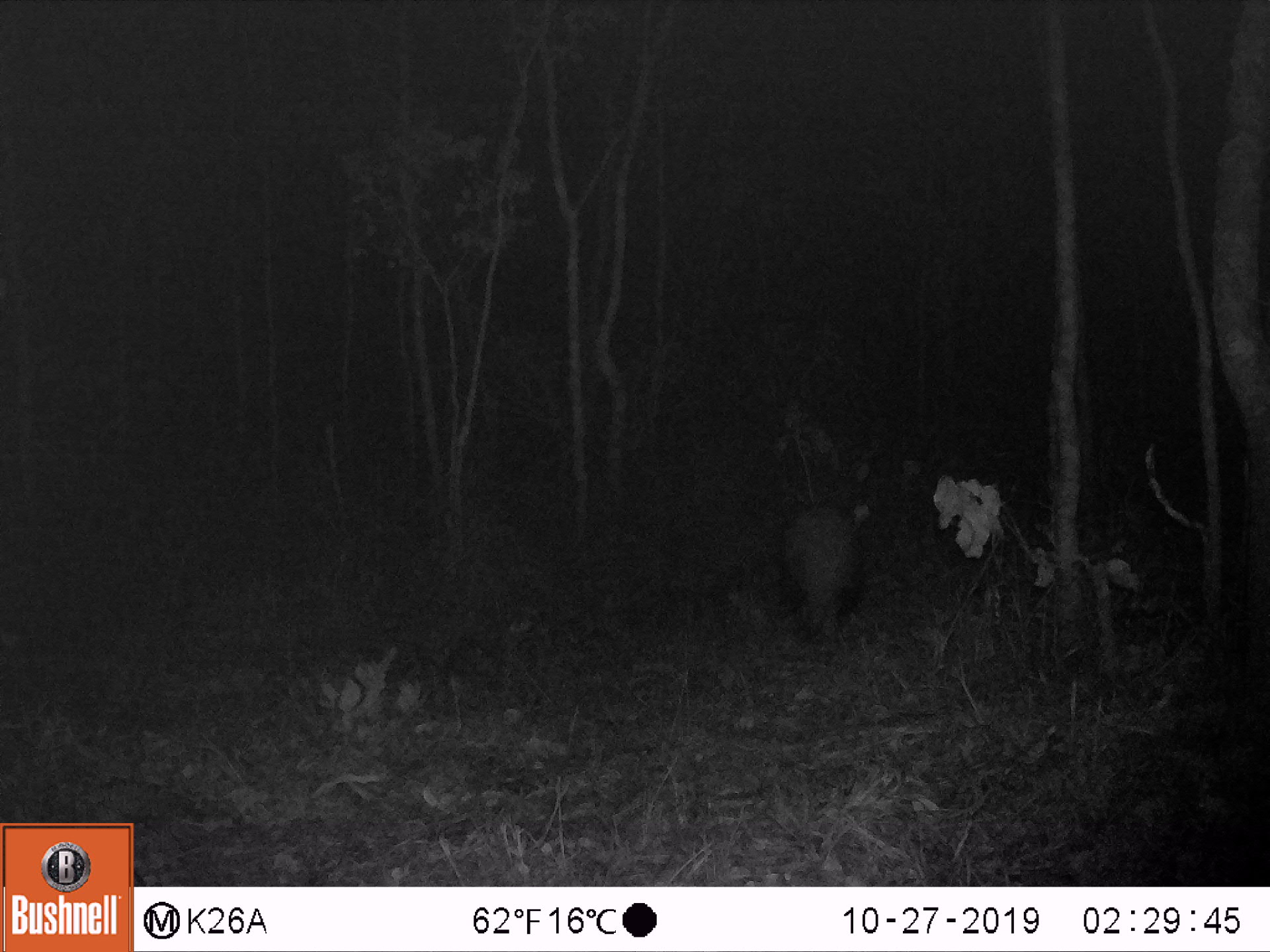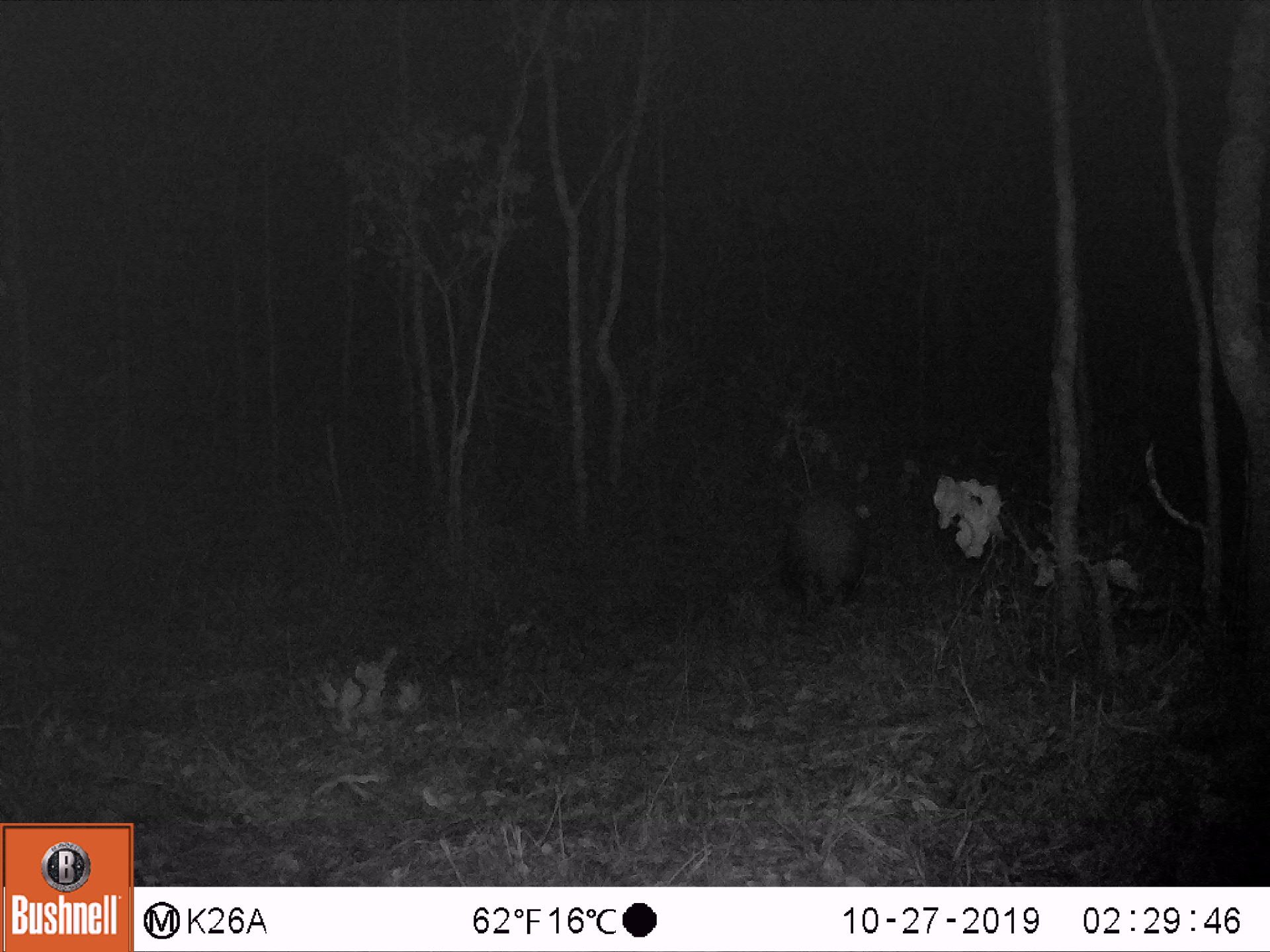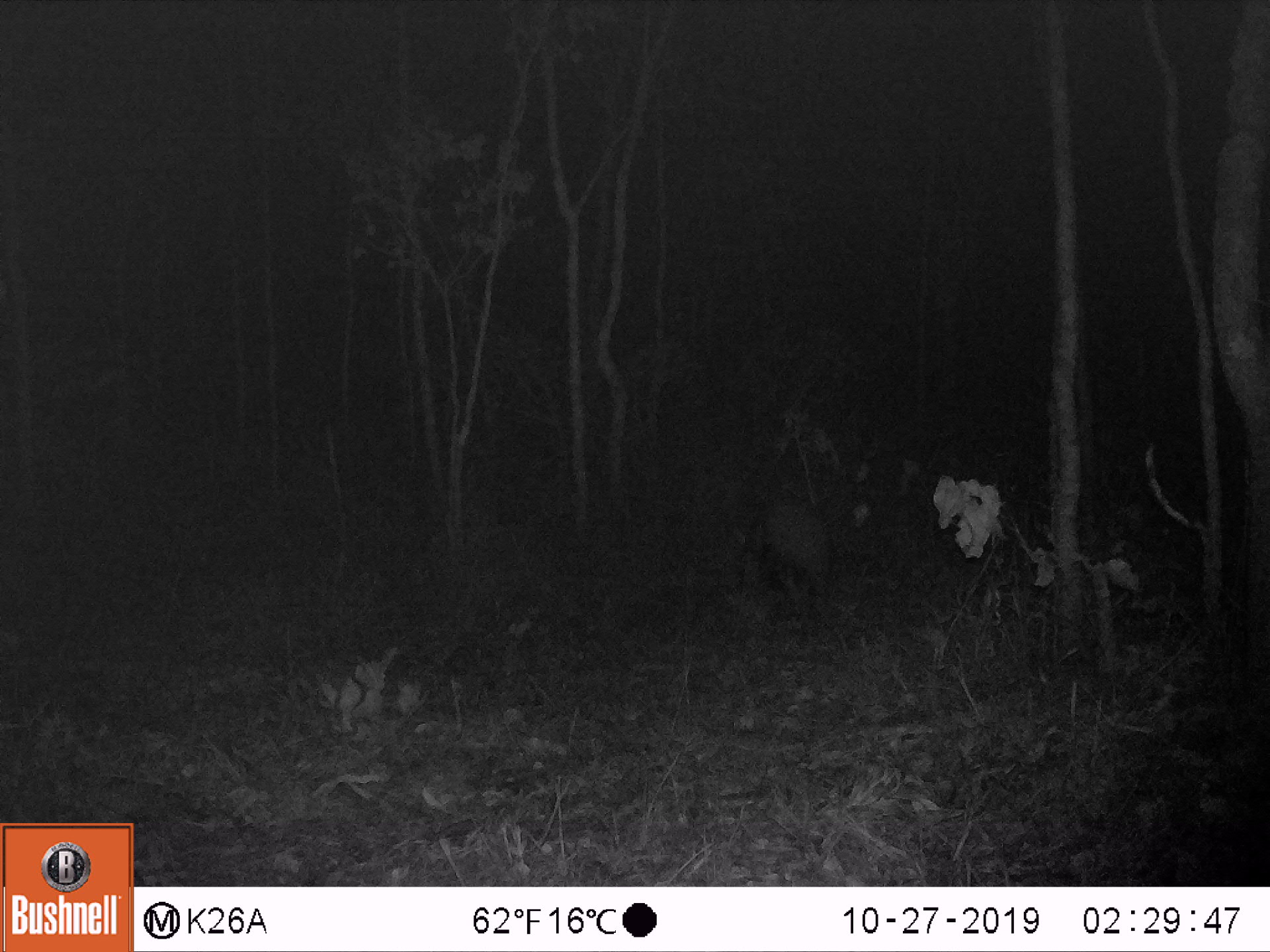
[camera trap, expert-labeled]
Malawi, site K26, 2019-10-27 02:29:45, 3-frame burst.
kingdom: Animalia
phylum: Chordata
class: Mammalia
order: Tubulidentata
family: Orycteropodidae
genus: Orycteropus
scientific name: Orycteropus afer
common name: aardvark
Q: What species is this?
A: Aardvark (Orycteropus afer).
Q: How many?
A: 1.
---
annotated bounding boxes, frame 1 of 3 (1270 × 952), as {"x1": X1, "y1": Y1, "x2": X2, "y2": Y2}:
aardvark: {"x1": 779, "y1": 500, "x2": 866, "y2": 648}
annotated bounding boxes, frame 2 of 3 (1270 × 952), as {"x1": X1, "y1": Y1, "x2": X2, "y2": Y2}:
aardvark: {"x1": 792, "y1": 498, "x2": 871, "y2": 624}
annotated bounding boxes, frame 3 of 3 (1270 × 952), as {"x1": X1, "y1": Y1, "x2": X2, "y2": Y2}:
aardvark: {"x1": 752, "y1": 504, "x2": 853, "y2": 617}